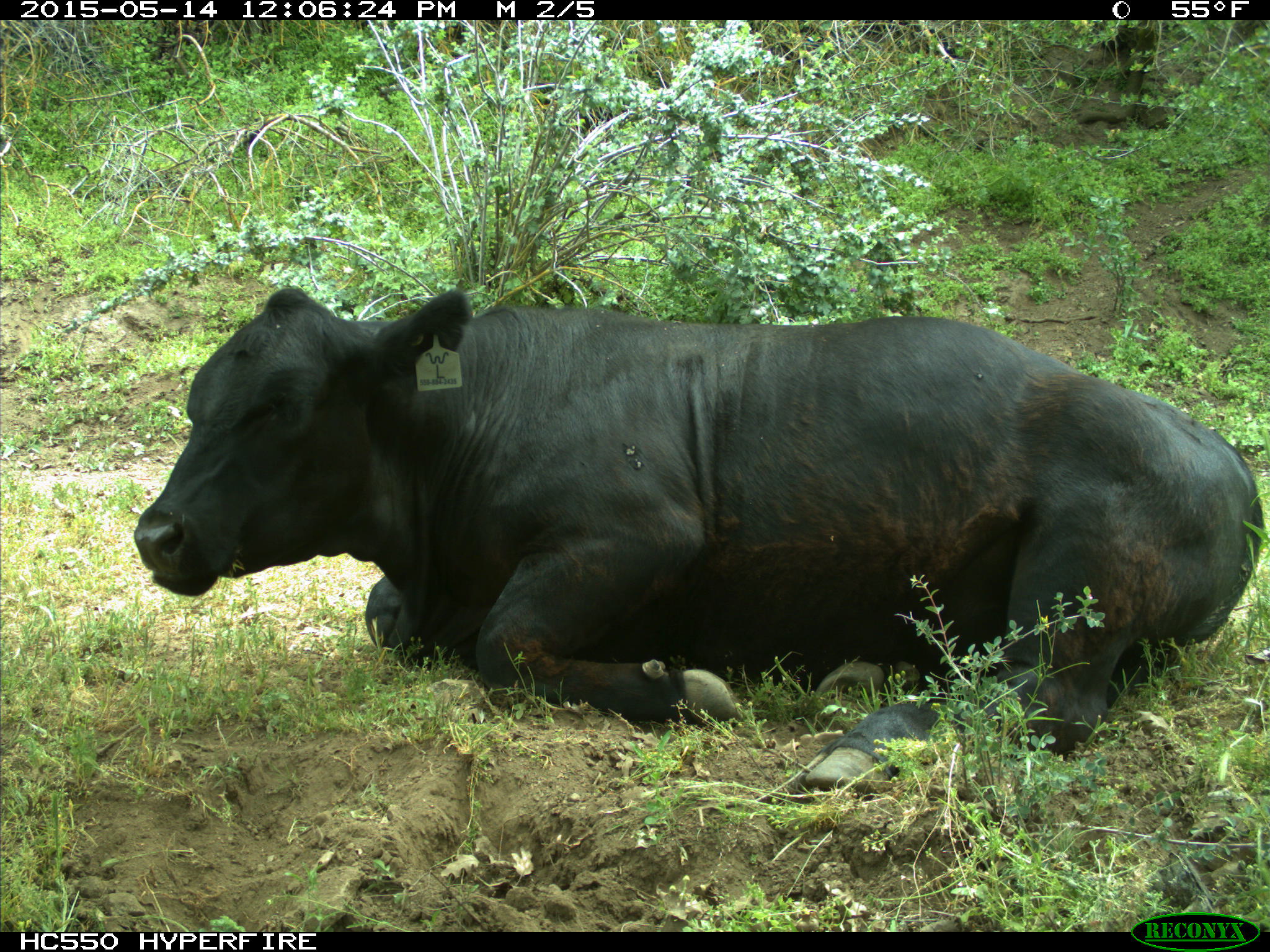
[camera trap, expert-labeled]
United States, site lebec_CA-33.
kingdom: Animalia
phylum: Chordata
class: Mammalia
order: Artiodactyla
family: Bovidae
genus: Bos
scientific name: Bos taurus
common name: domestic cow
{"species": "Bos taurus (domestic cow)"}